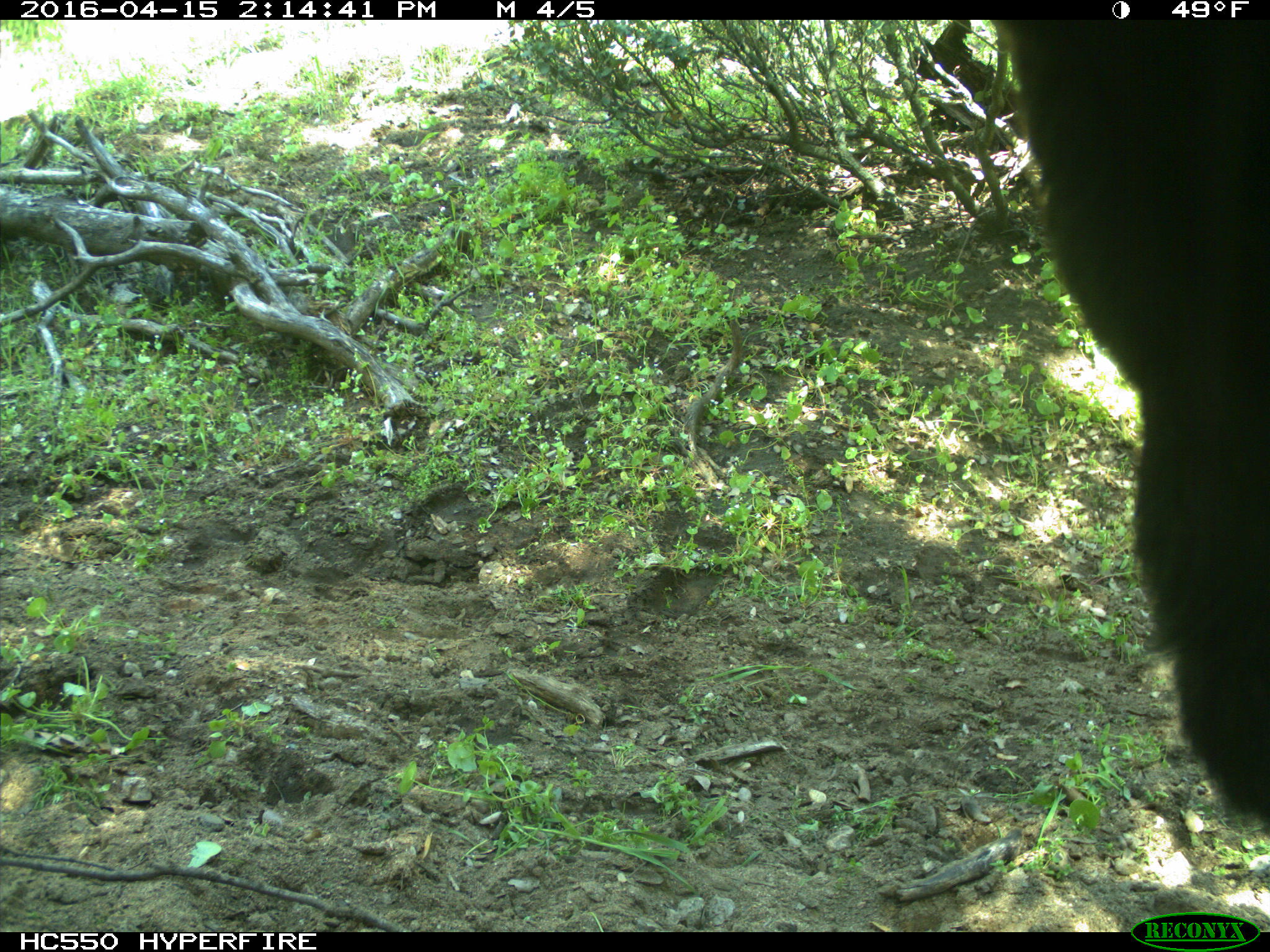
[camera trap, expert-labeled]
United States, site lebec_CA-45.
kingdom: Animalia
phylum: Chordata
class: Mammalia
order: Artiodactyla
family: Bovidae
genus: Bos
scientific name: Bos taurus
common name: domestic cow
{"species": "Bos taurus (domestic cow)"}